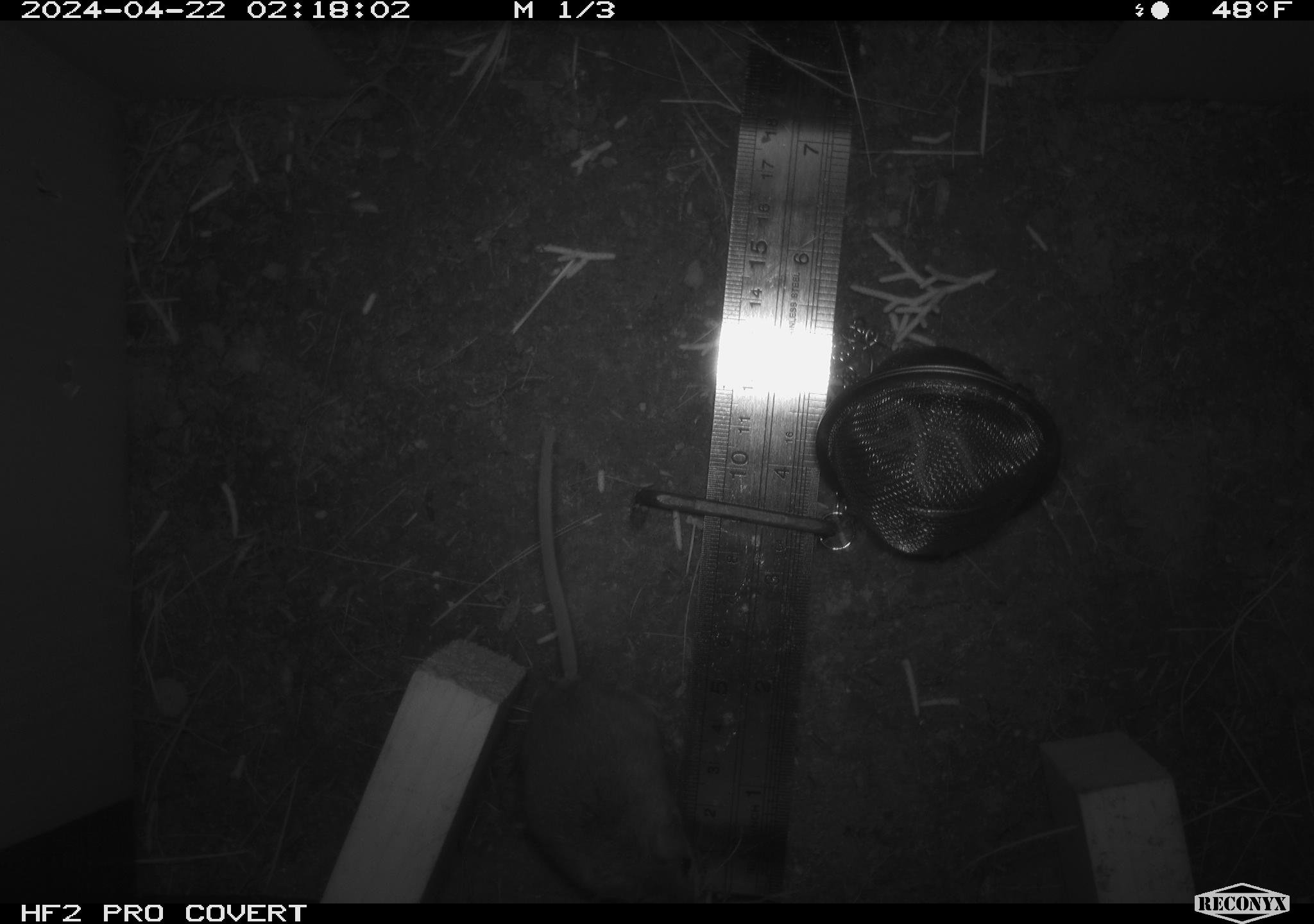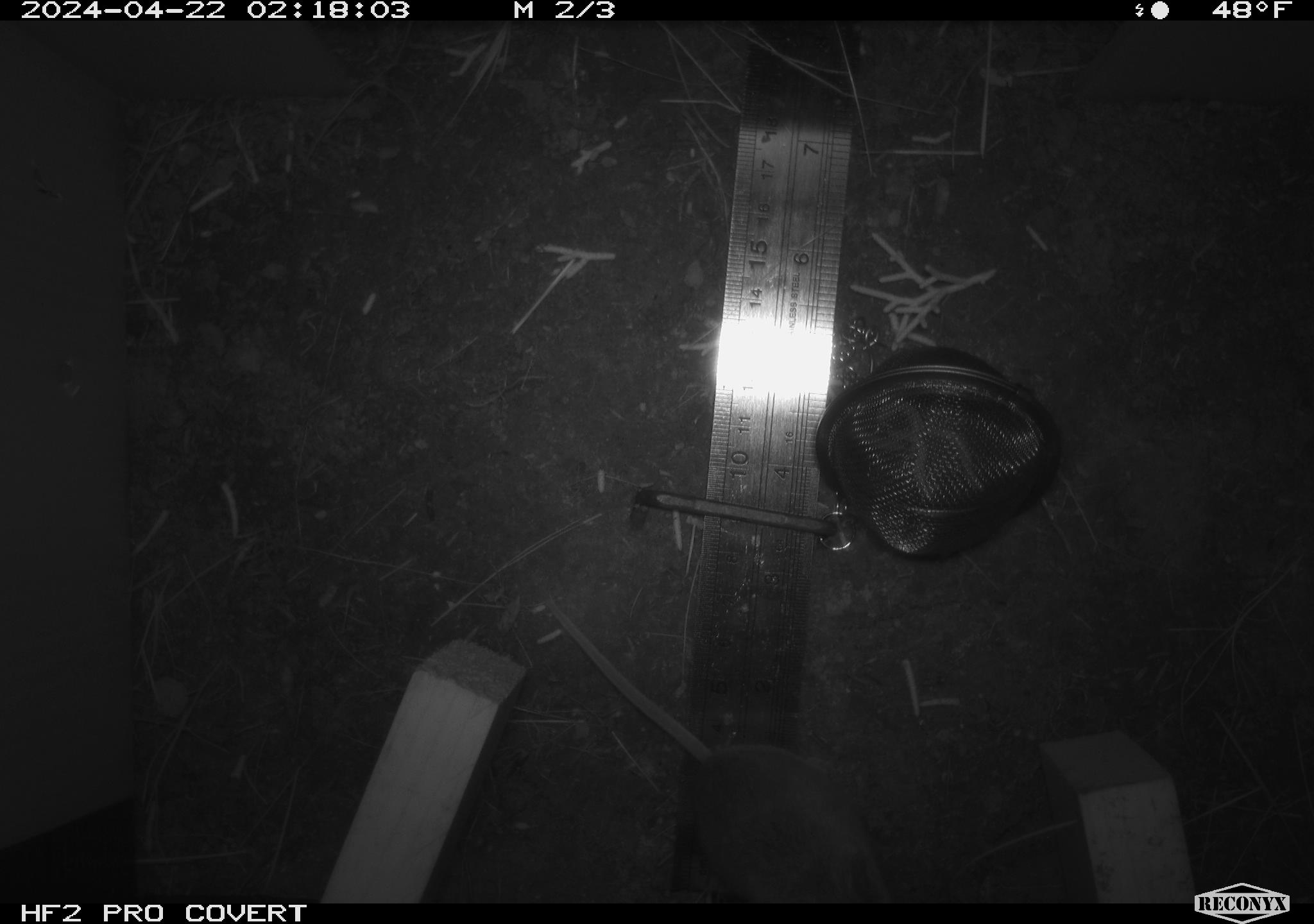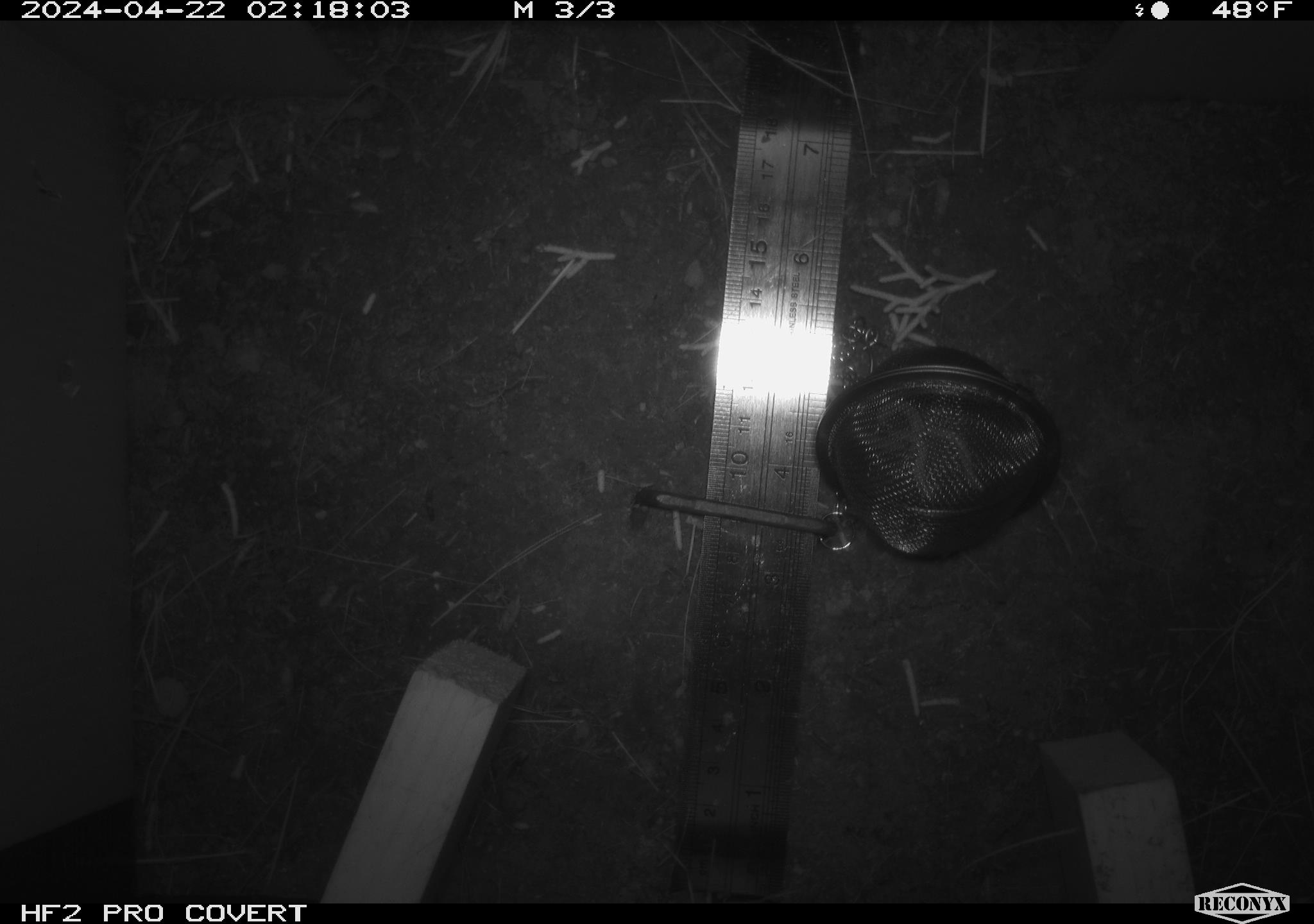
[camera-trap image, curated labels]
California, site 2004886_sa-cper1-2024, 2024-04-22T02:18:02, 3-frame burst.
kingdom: Animalia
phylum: Chordata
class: Mammalia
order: Rodentia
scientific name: Rodentia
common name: rodent